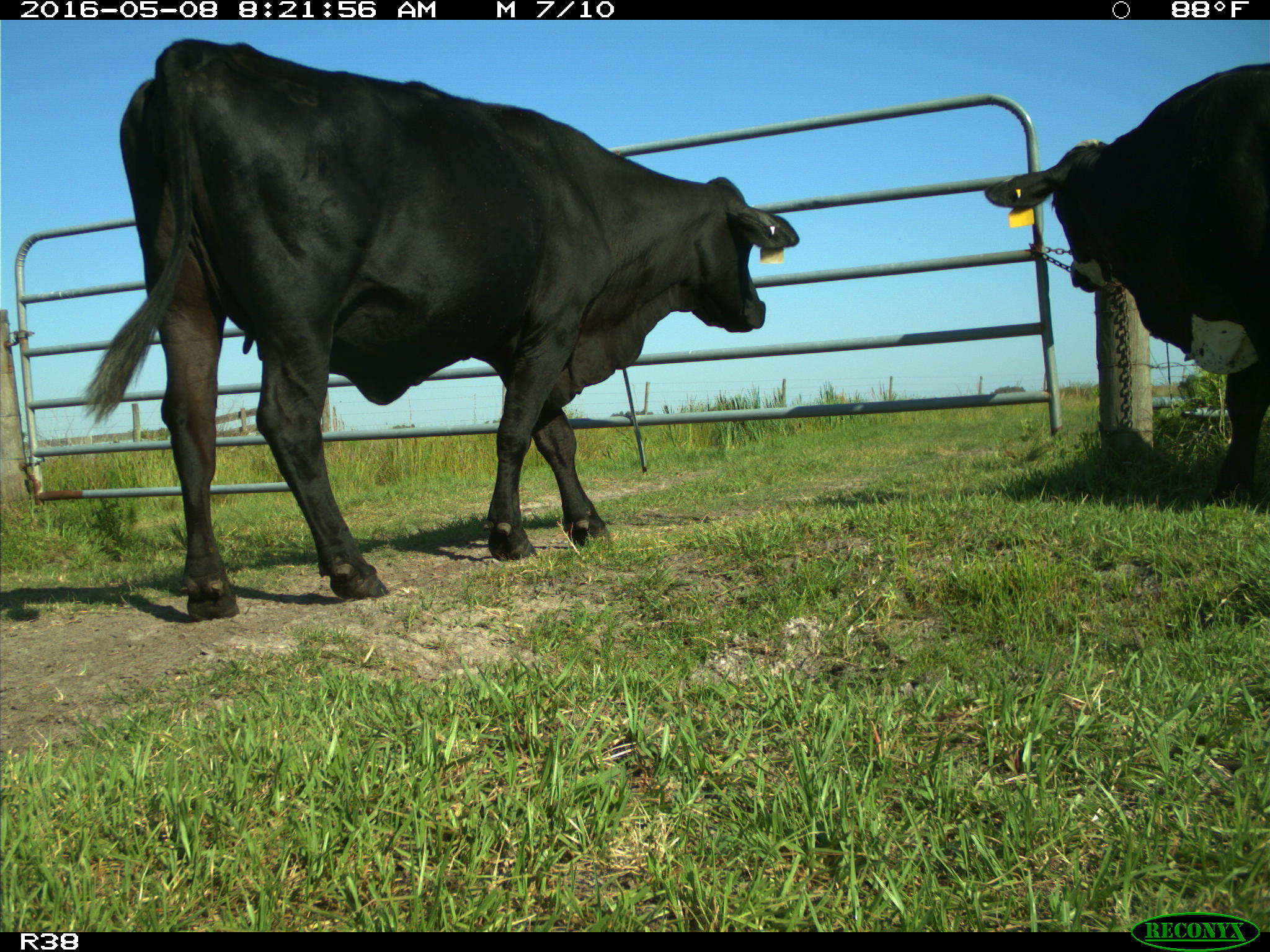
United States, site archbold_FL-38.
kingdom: Animalia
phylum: Chordata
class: Mammalia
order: Artiodactyla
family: Bovidae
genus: Bos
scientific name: Bos taurus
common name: domestic cow